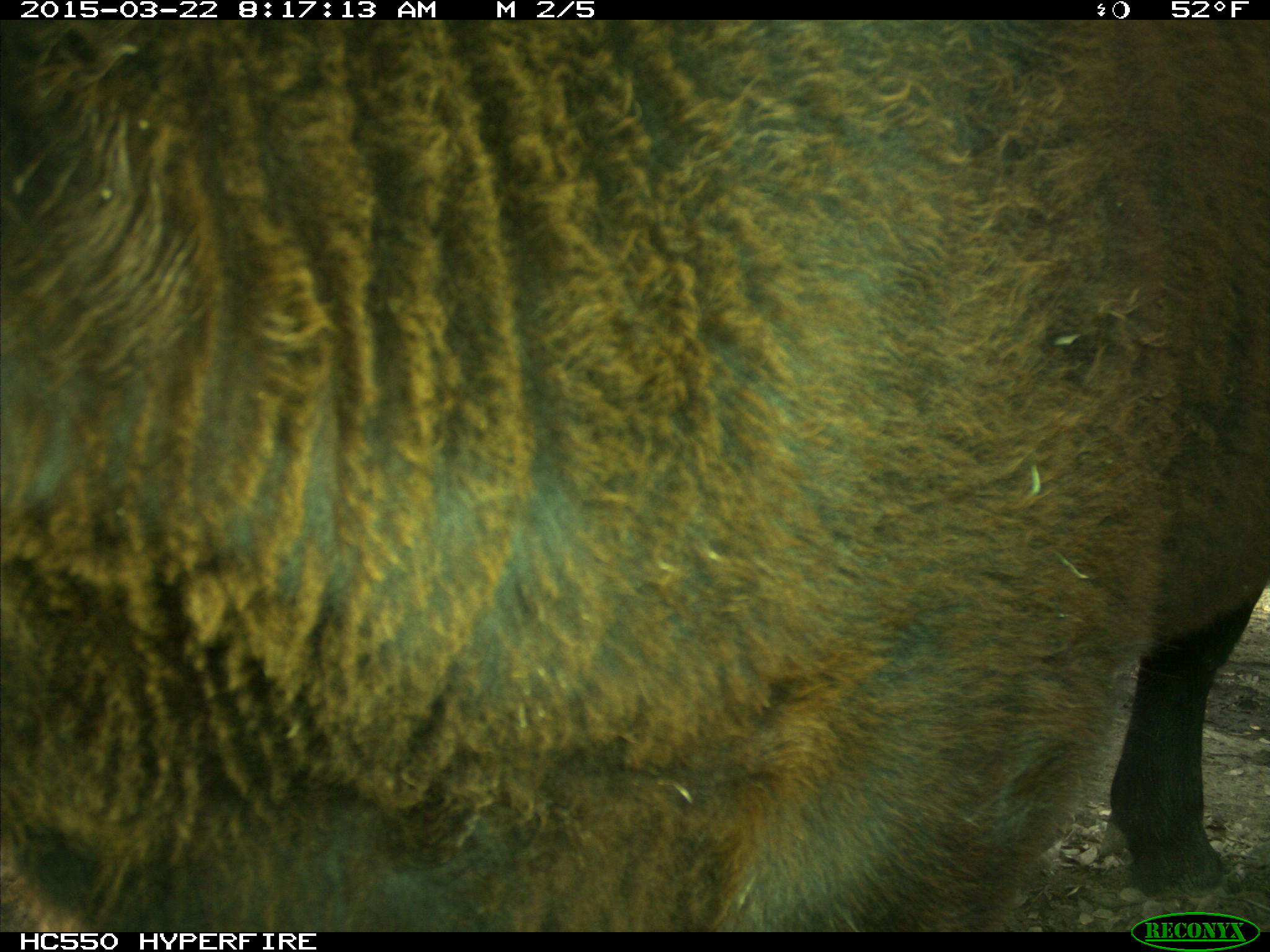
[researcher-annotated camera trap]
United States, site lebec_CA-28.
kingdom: Animalia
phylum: Chordata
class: Mammalia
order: Artiodactyla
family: Bovidae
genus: Bos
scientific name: Bos taurus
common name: domestic cow